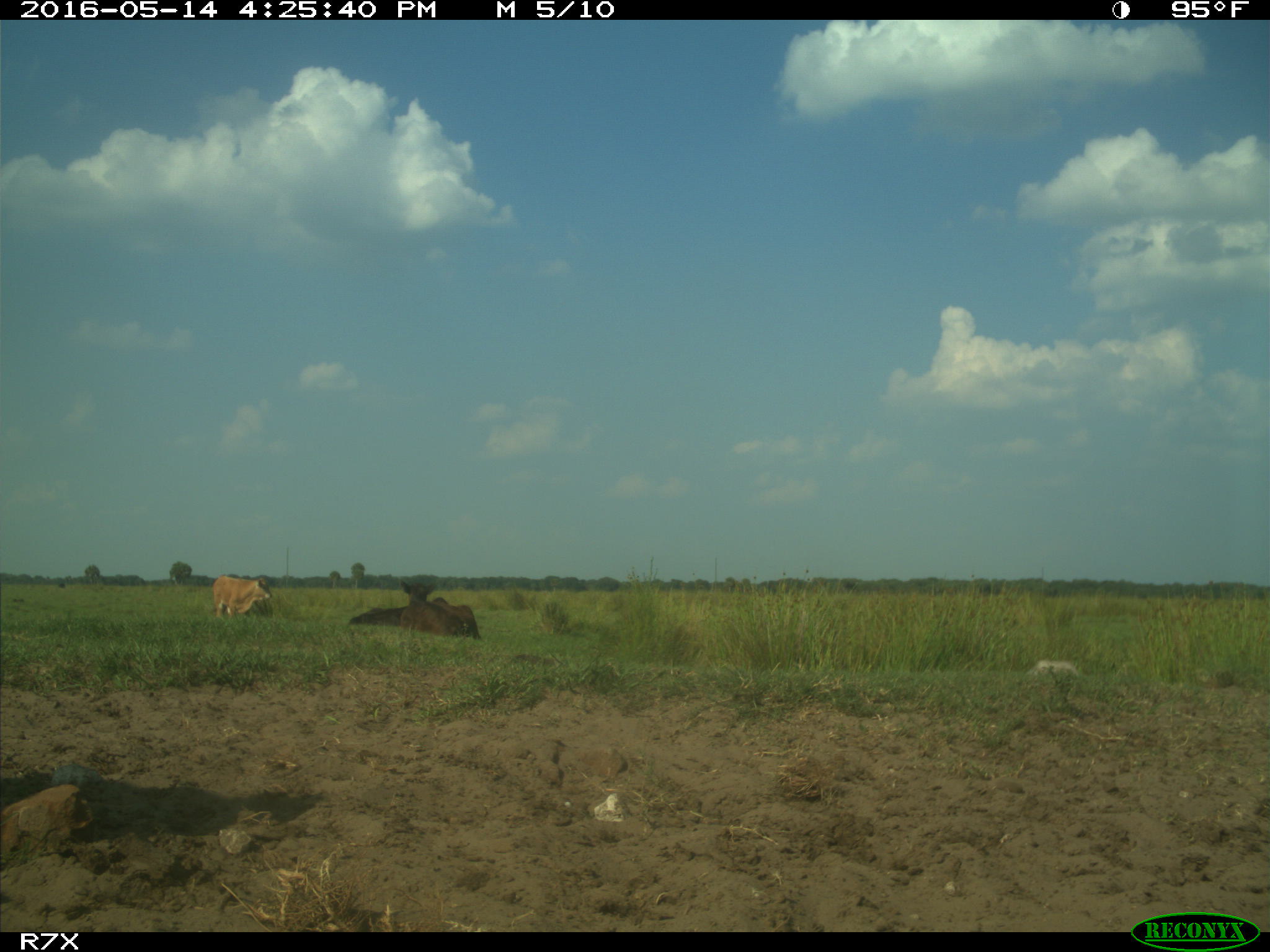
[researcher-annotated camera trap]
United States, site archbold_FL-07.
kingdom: Animalia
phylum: Chordata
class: Mammalia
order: Artiodactyla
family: Bovidae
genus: Bos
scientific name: Bos taurus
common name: domestic cow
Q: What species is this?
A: Bos taurus (domestic cow).